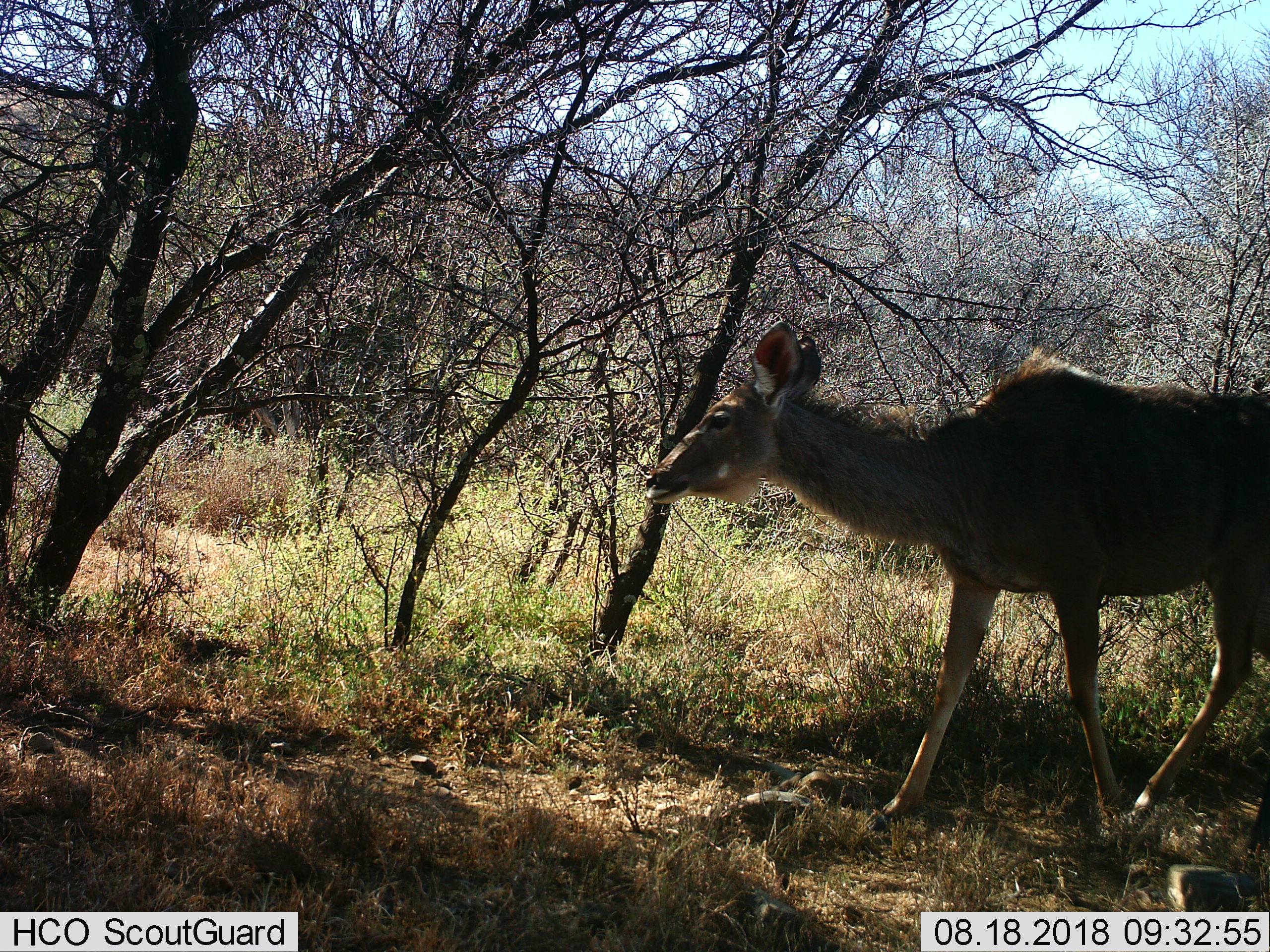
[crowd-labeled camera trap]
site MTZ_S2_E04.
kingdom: Animalia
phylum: Chordata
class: Mammalia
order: Artiodactyla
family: Bovidae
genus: Tragelaphus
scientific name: Tragelaphus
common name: kudu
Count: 1.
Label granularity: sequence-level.